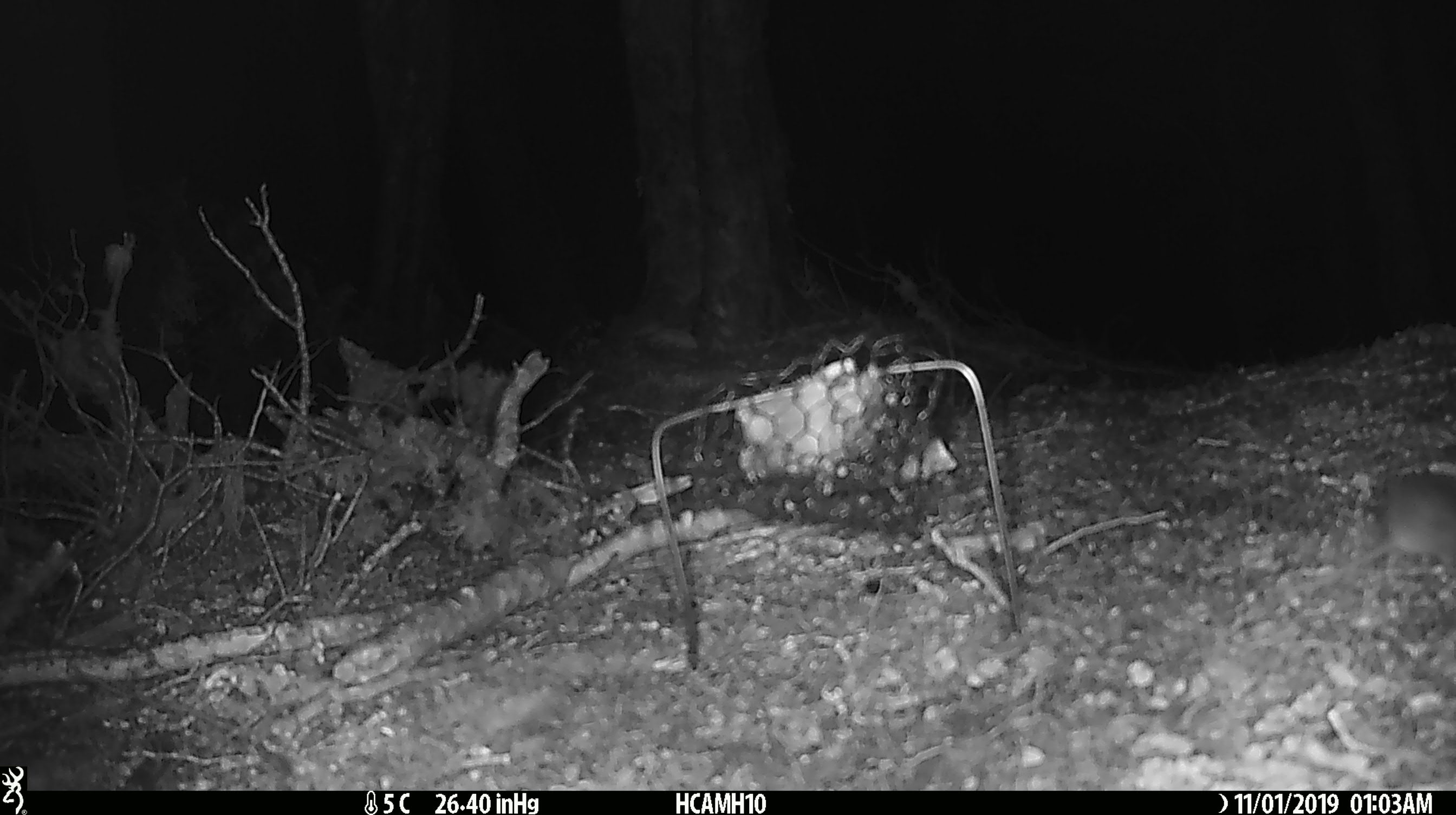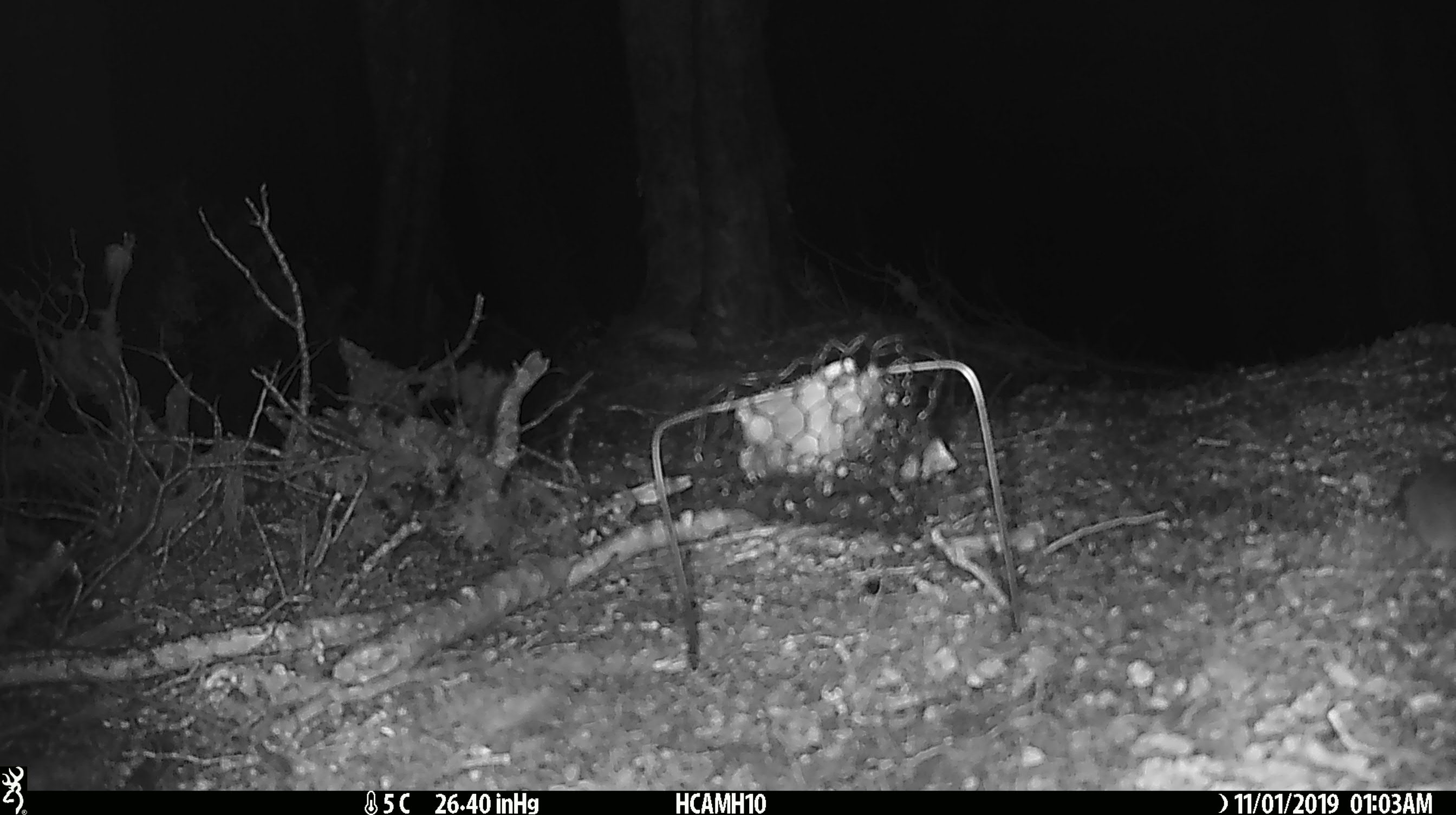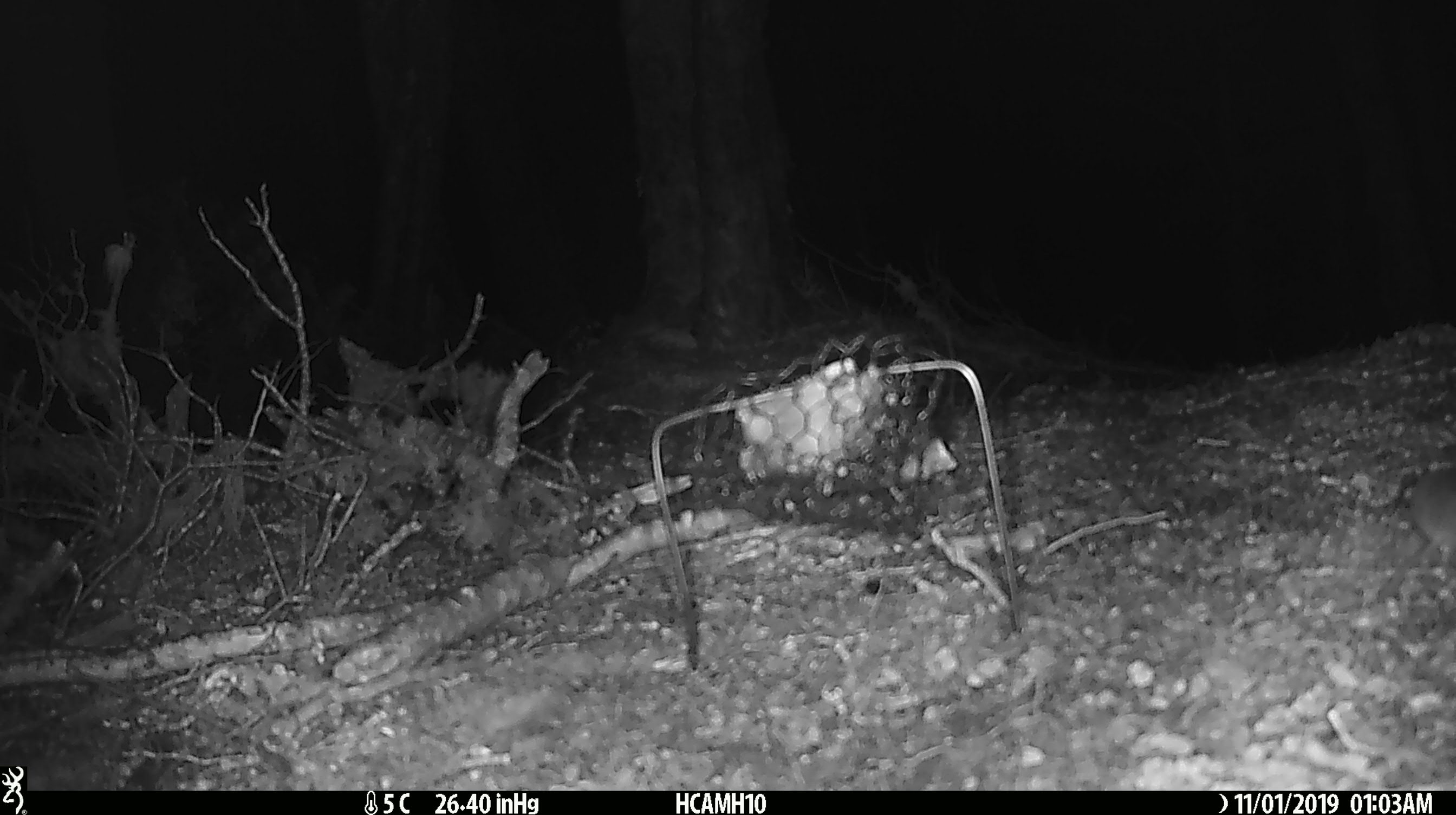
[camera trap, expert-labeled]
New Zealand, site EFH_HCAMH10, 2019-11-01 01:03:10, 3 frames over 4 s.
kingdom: Animalia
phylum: Chordata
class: Mammalia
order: Rodentia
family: Muridae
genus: Mus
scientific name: Mus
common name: mouse